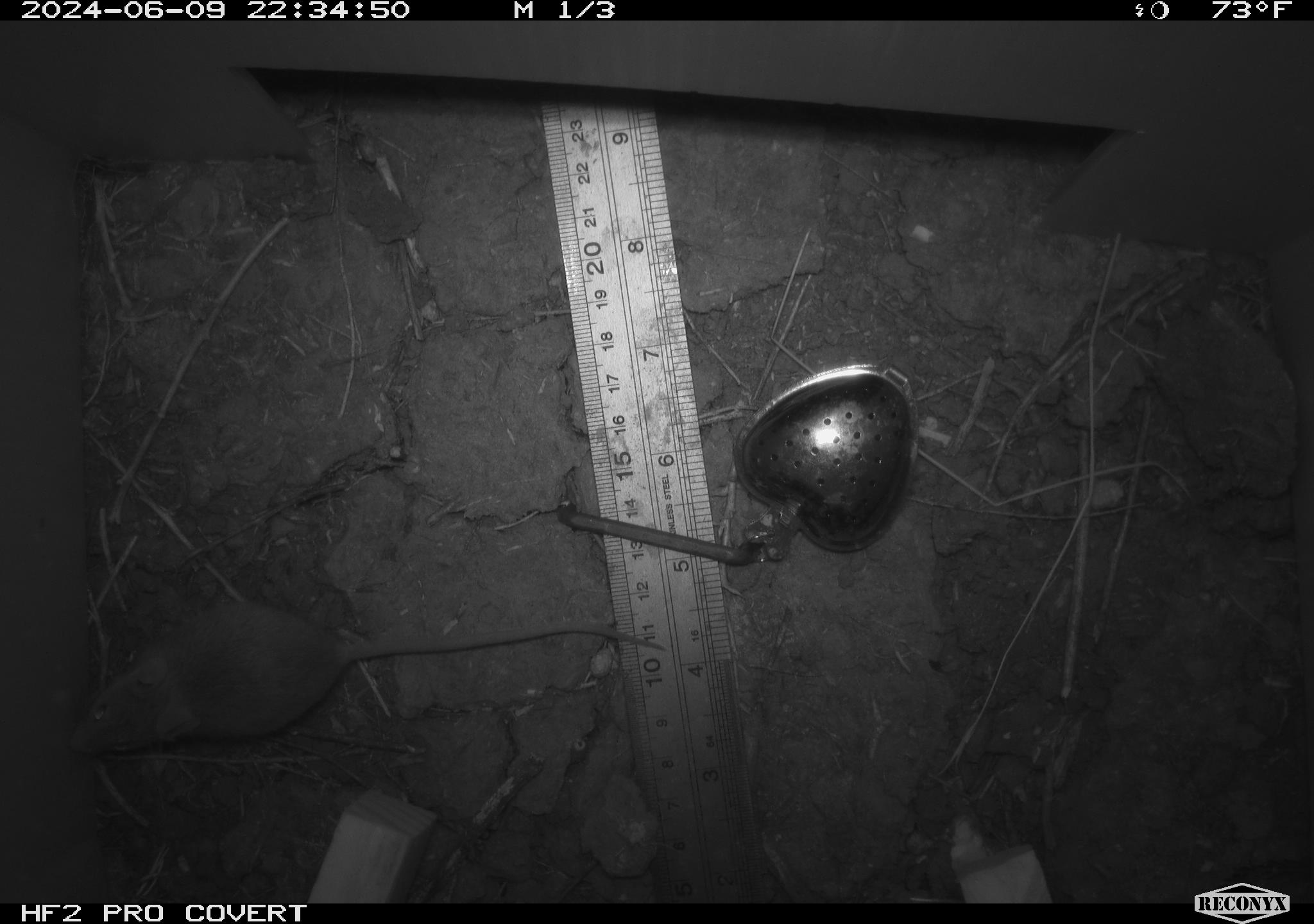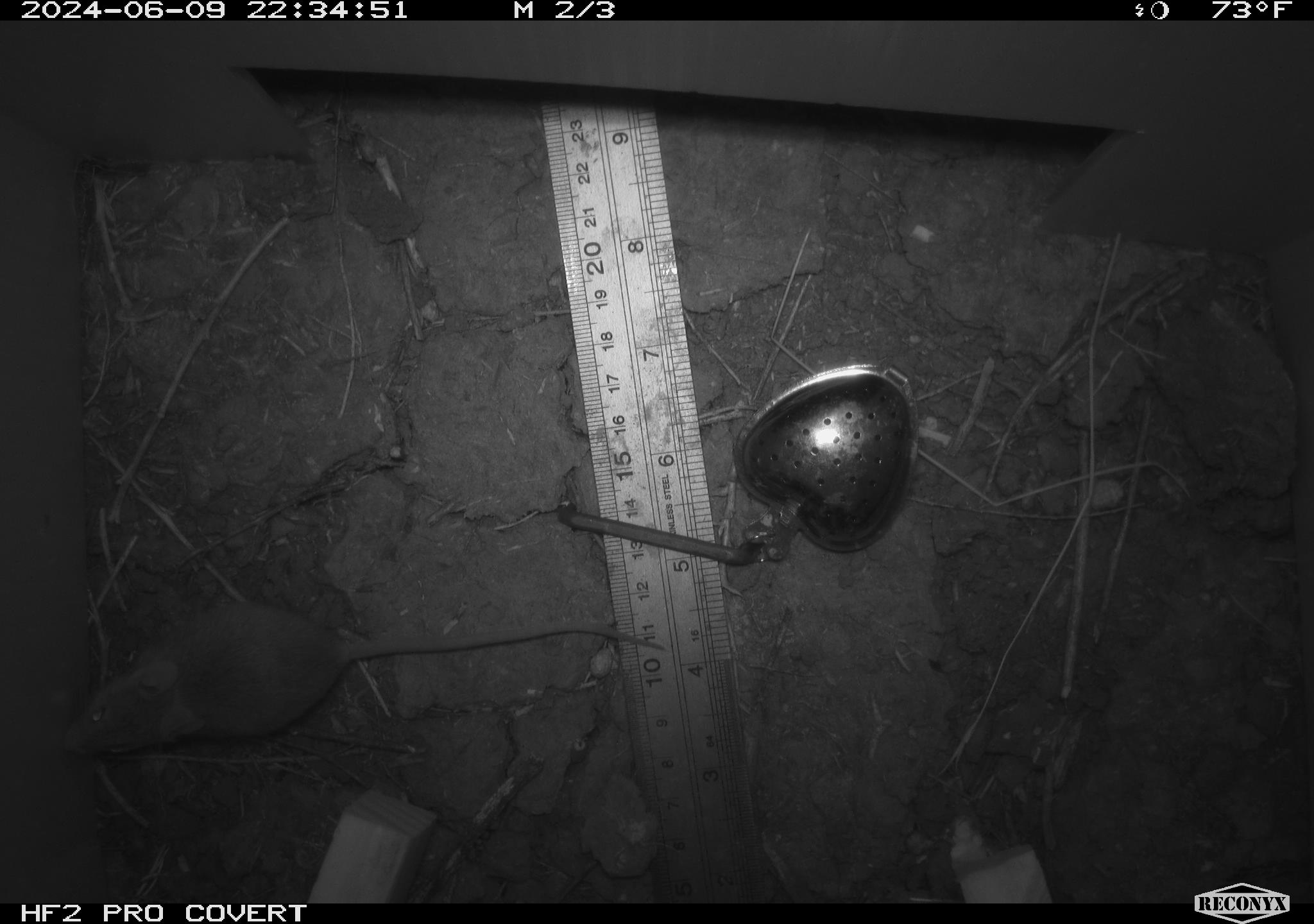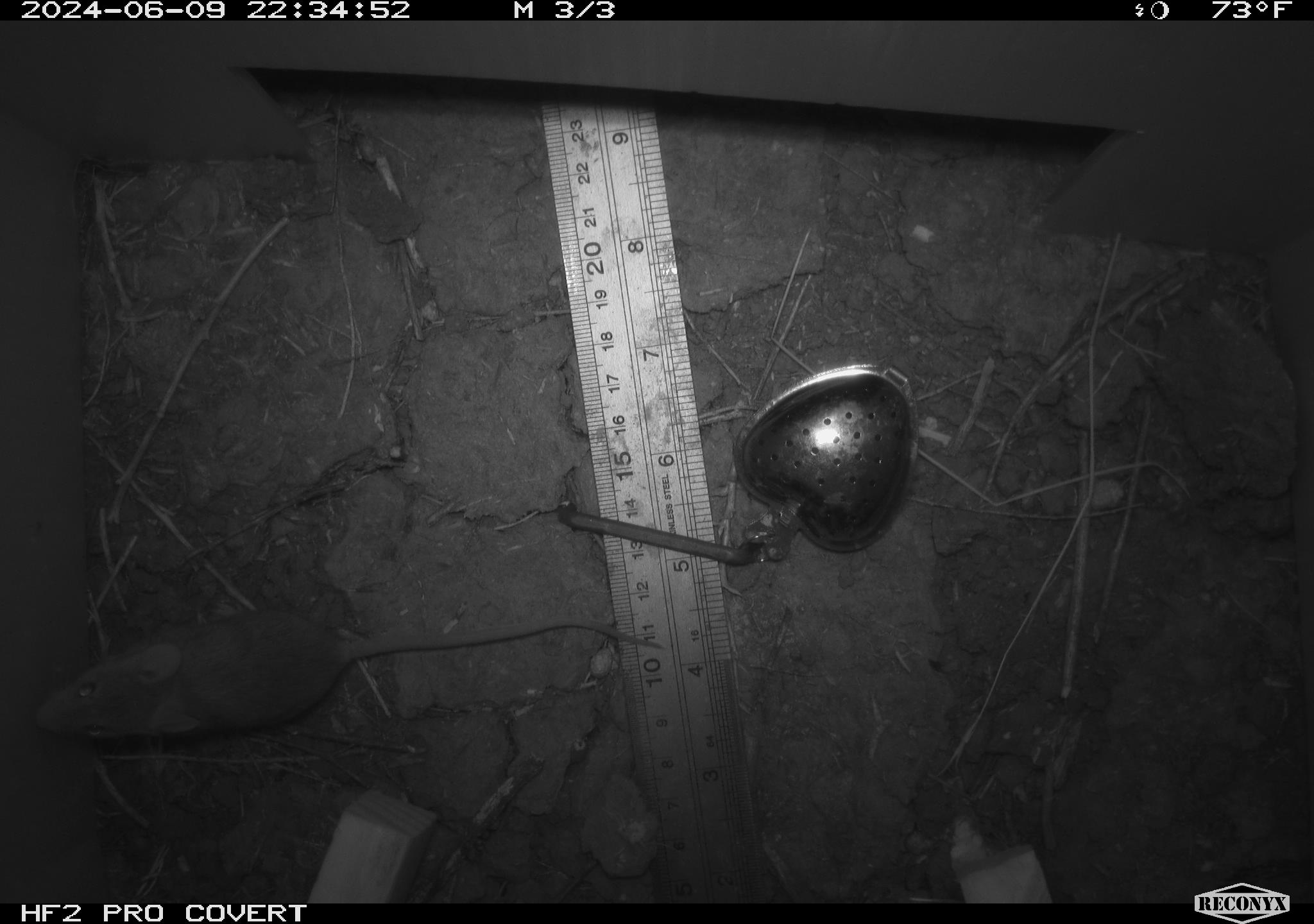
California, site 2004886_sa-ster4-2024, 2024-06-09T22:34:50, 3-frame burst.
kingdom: Animalia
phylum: Chordata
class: Mammalia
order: Rodentia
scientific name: Rodentia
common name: mouse species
Mouse species (Rodentia).